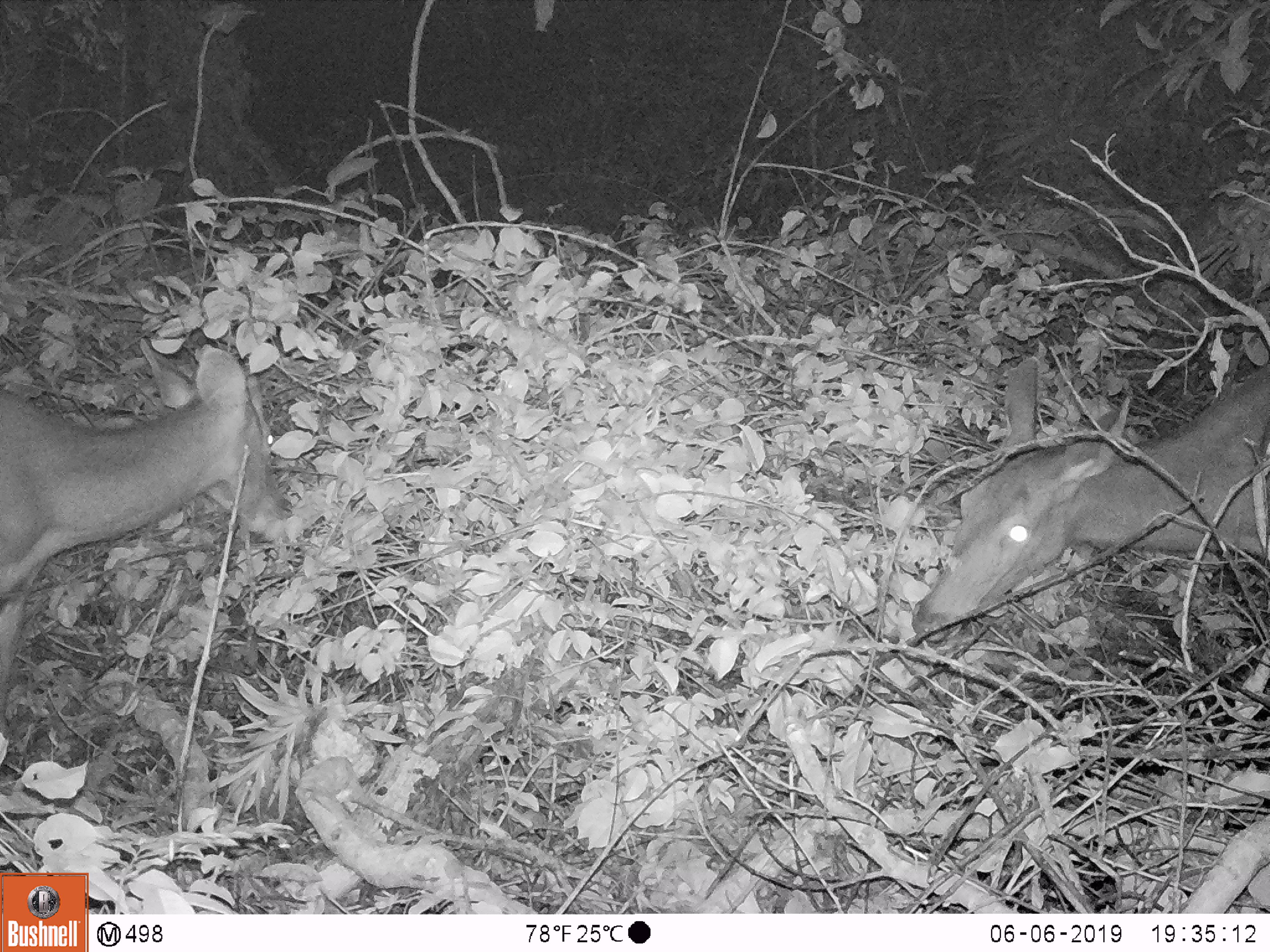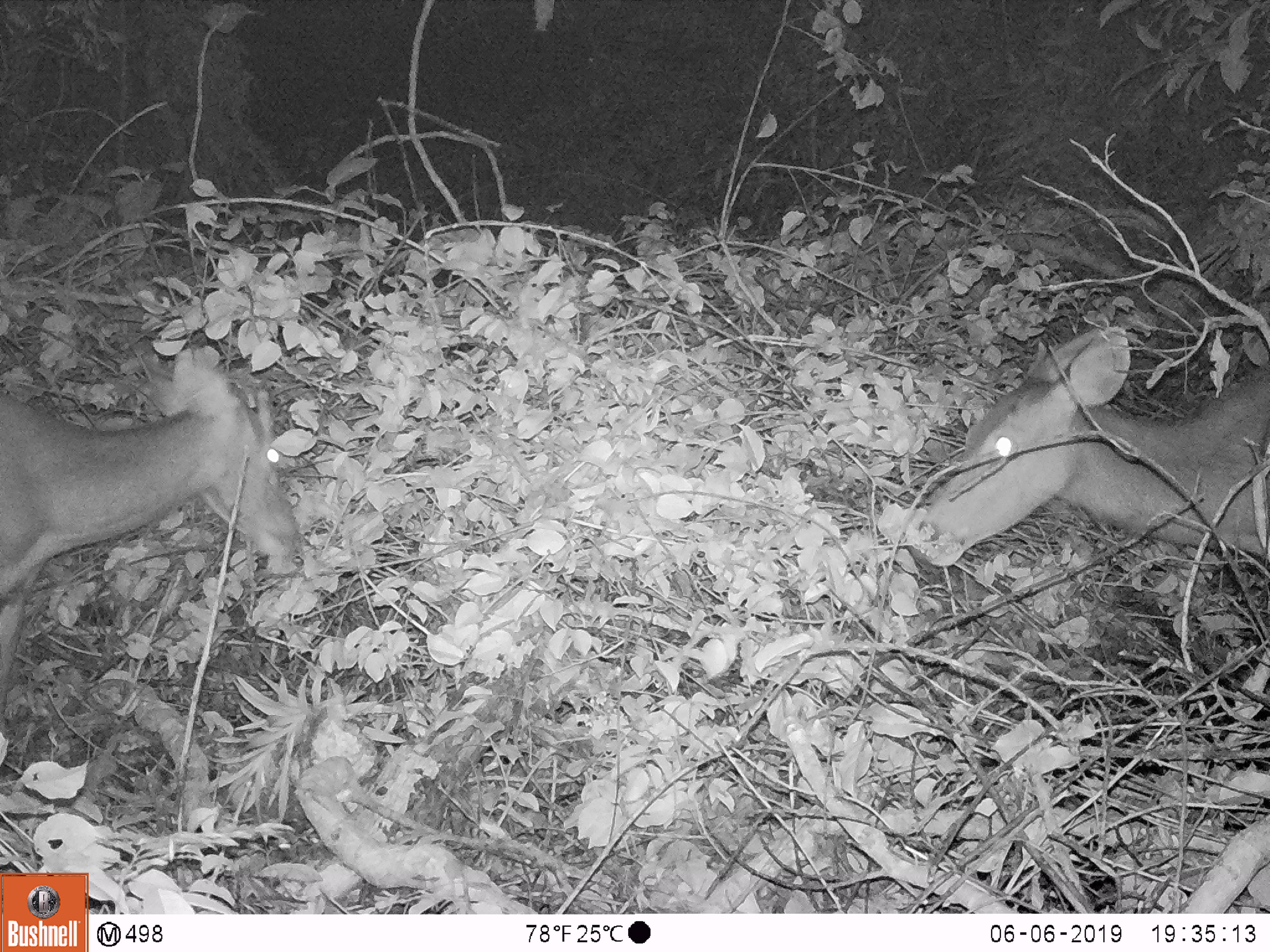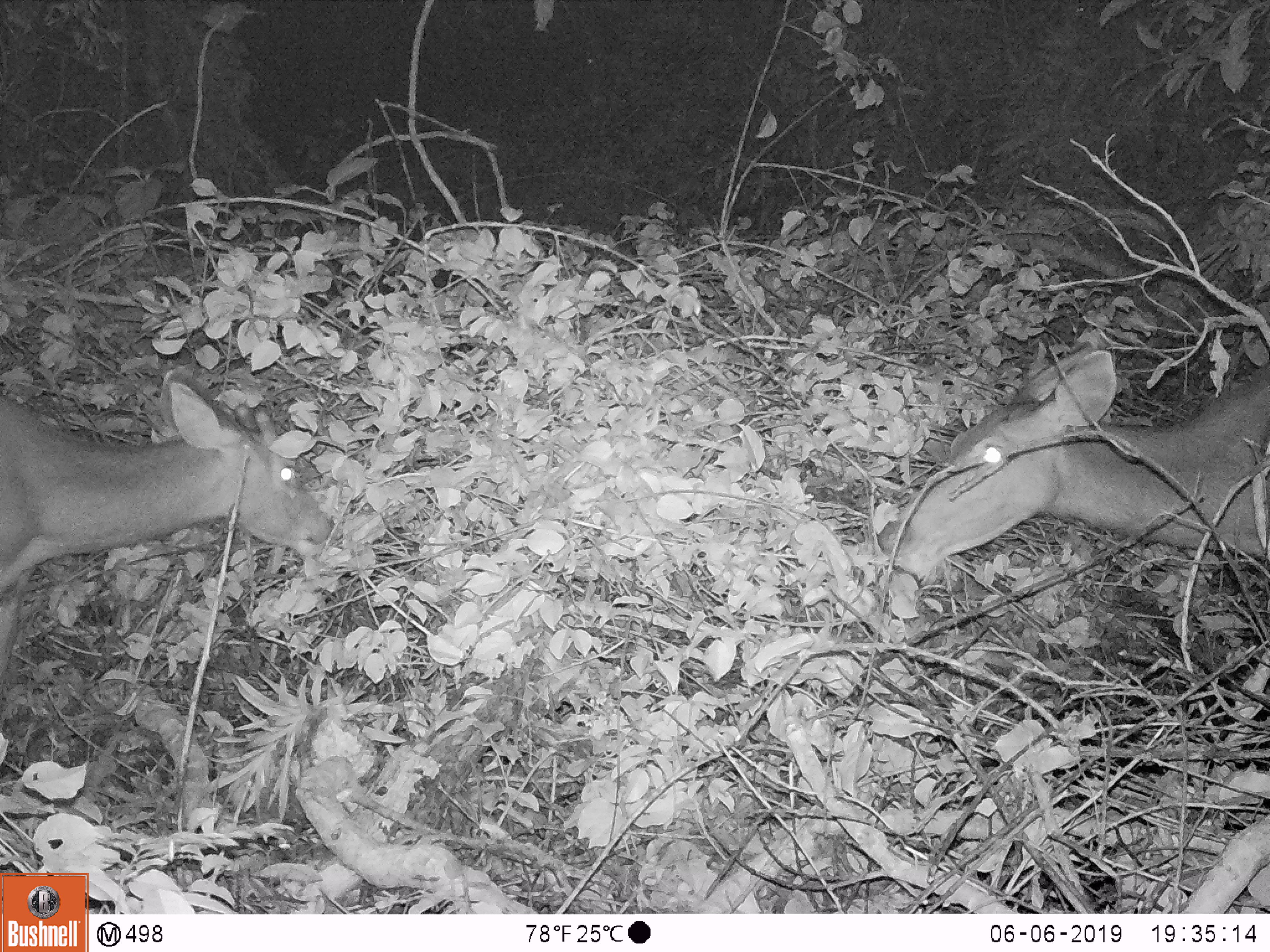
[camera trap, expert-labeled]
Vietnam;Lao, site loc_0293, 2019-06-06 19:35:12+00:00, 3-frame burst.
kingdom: Animalia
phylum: Chordata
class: Mammalia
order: Artiodactyla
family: Cervidae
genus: Rusa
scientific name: Rusa unicolor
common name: sambar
Sambar (Rusa unicolor). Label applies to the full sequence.